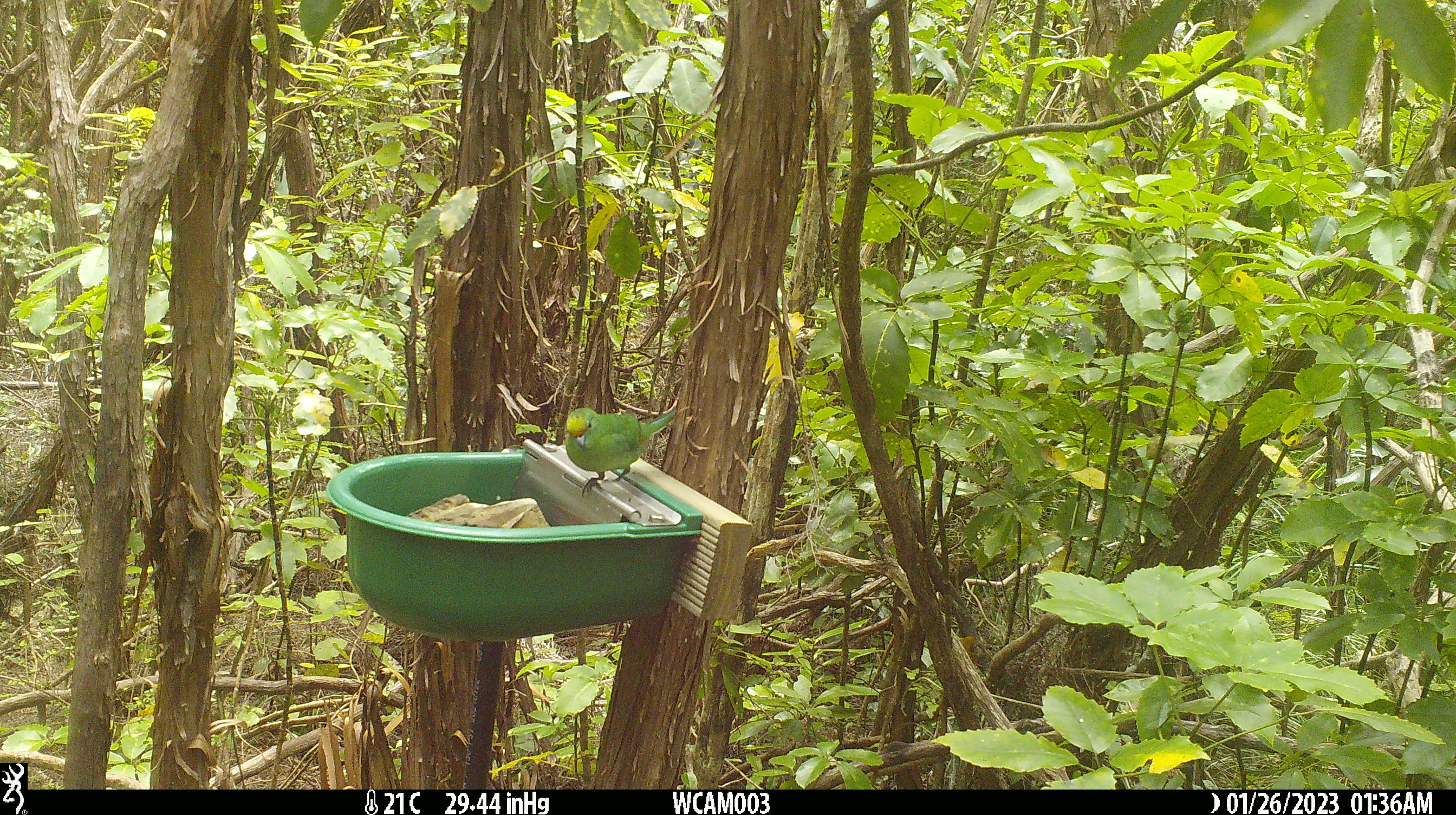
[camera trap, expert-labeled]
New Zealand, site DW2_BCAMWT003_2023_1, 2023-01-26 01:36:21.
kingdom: Animalia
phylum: Chordata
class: Aves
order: Psittaciformes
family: Psittaculidae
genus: Cyanoramphus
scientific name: Cyanoramphus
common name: parakeet